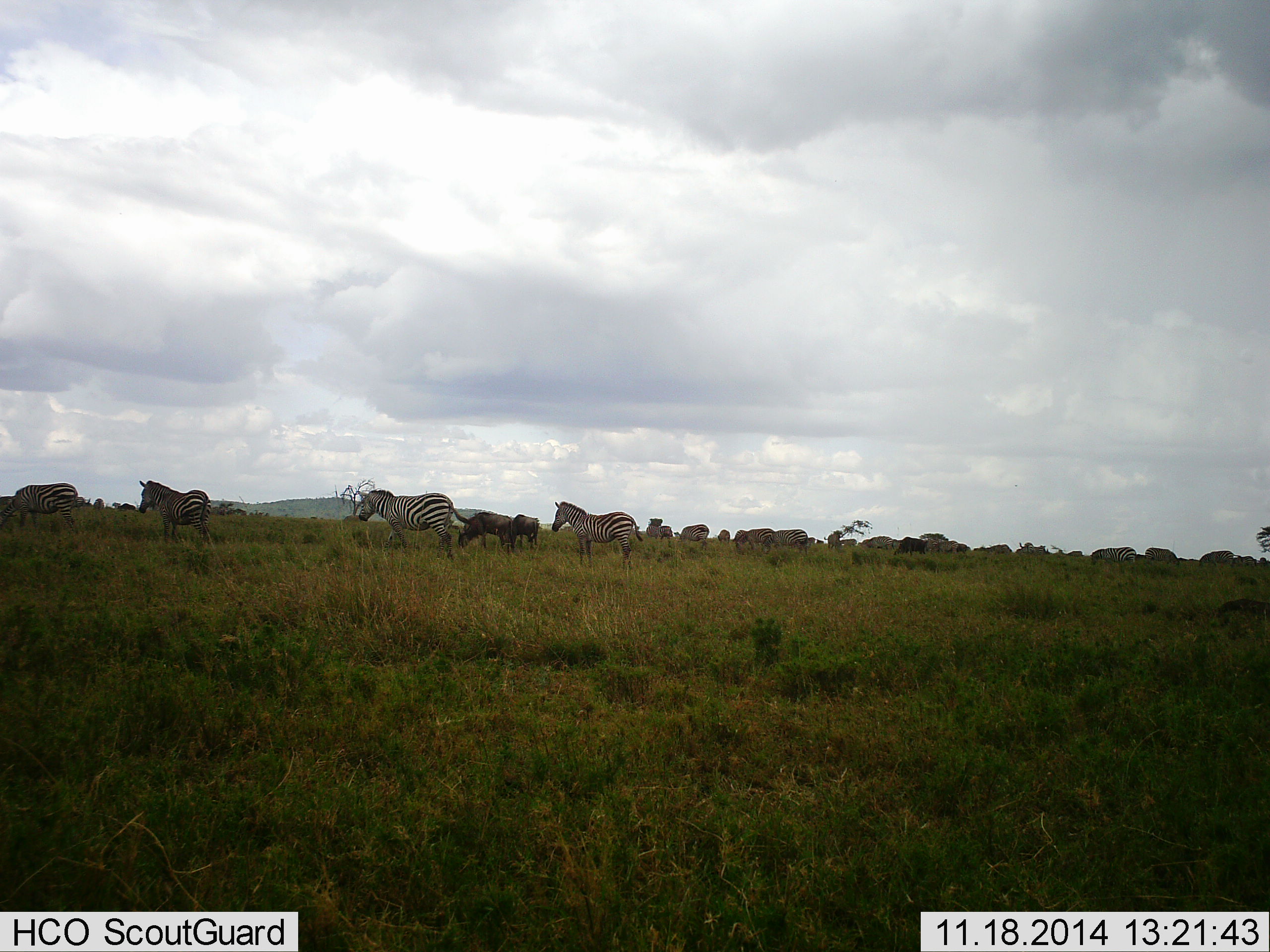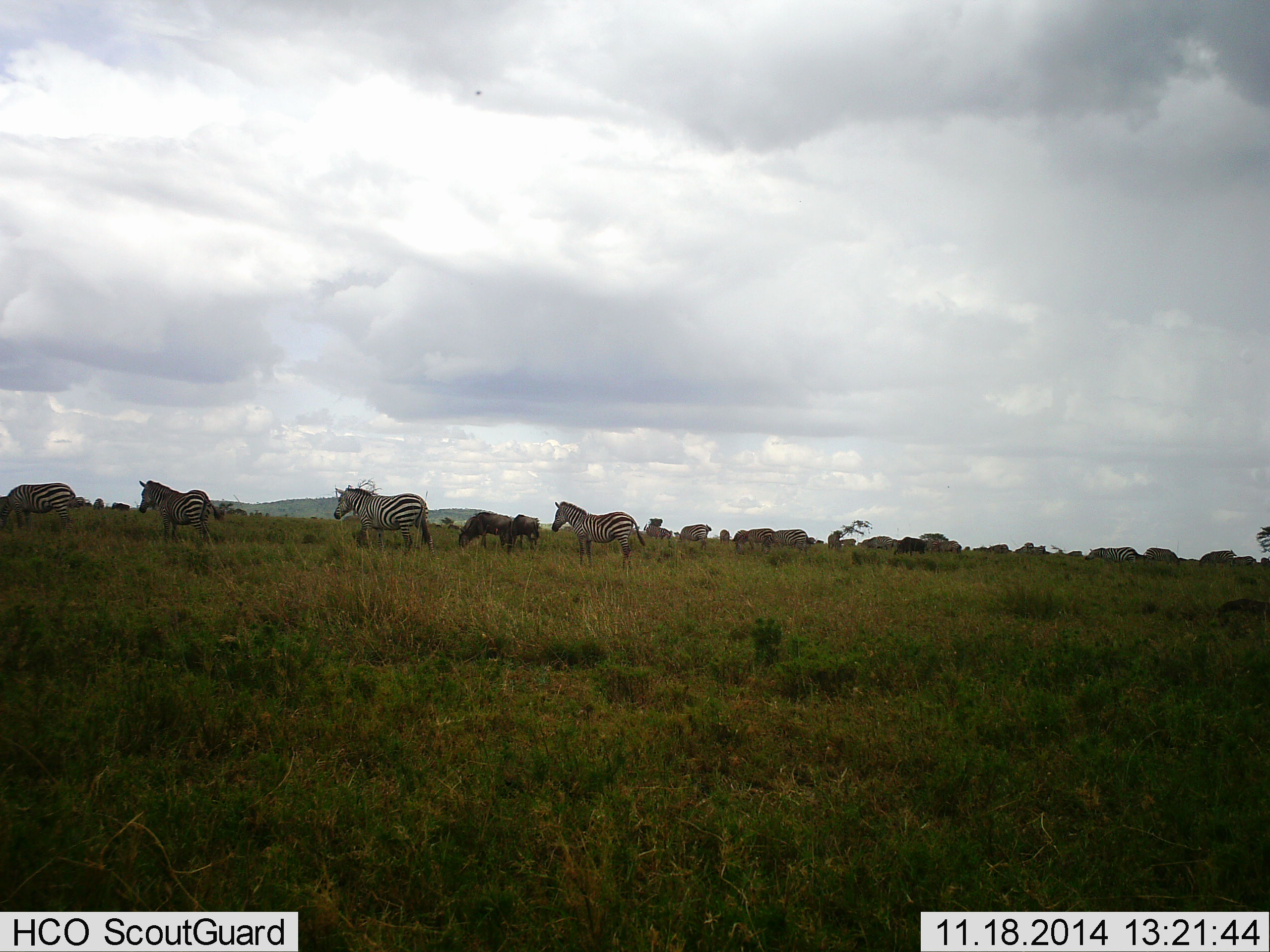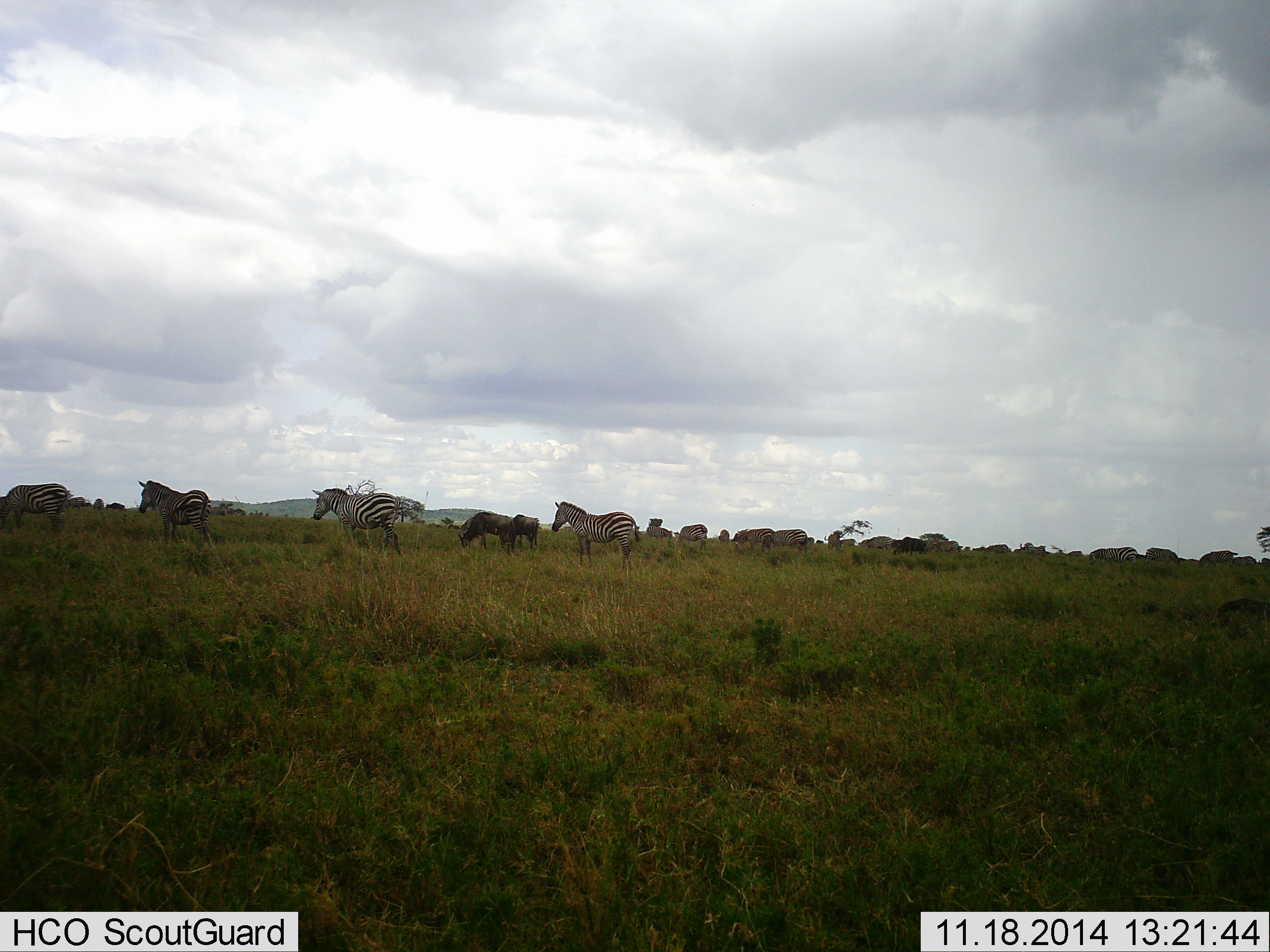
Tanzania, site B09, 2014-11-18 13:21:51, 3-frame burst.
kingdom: Animalia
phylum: Chordata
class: Mammalia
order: Perissodactyla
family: Equidae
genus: Equus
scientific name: Equus quagga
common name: plains zebra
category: zebra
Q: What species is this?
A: Zebra (plains zebra) (Equus quagga).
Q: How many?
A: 11-50.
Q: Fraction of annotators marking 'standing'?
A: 72%.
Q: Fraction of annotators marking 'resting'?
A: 6%.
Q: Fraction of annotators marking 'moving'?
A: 72%.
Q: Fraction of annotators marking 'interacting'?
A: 0%.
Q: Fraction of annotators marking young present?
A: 0%.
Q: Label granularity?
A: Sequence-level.